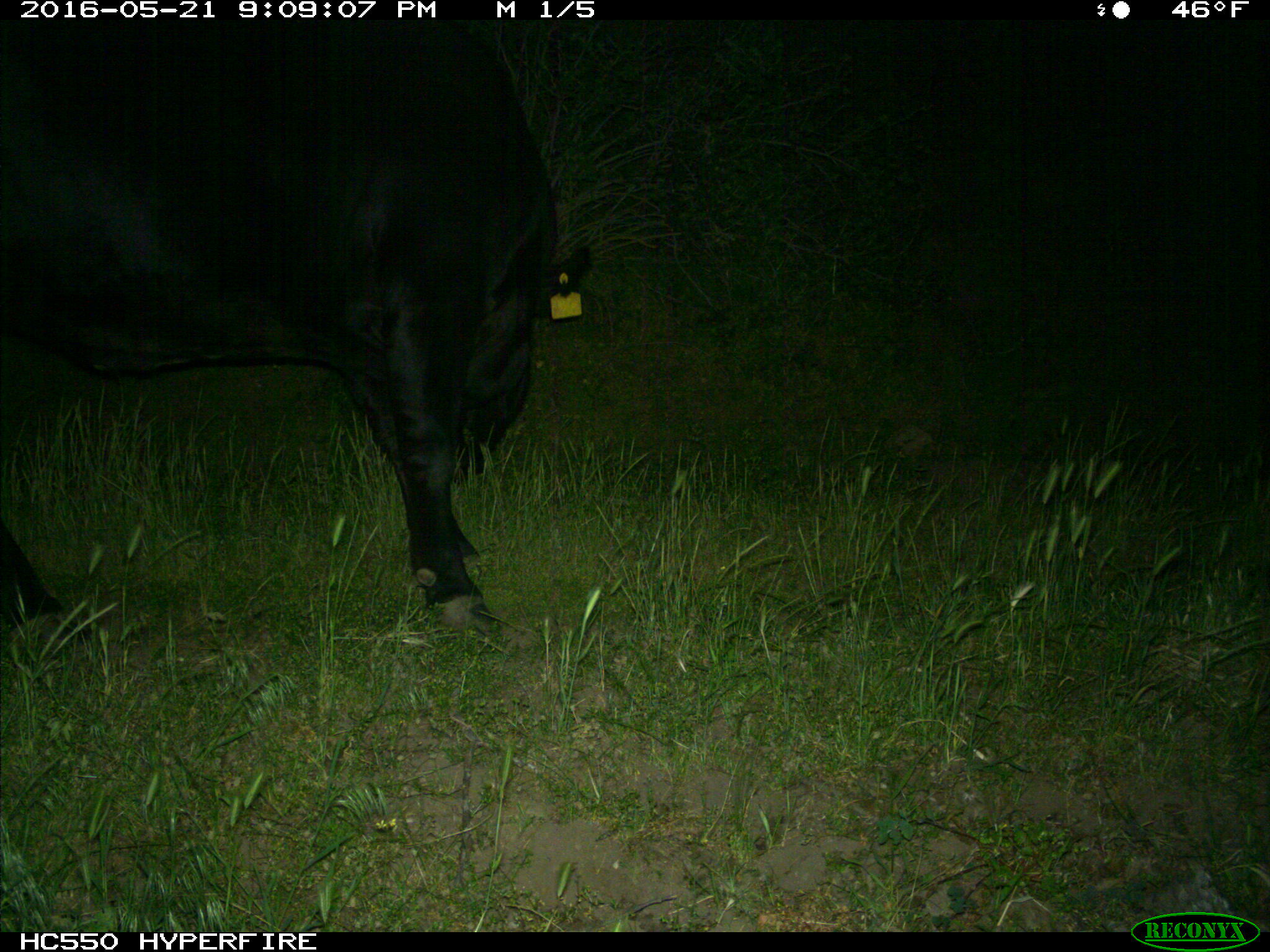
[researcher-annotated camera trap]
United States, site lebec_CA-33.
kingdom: Animalia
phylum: Chordata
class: Mammalia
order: Artiodactyla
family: Bovidae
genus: Bos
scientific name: Bos taurus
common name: domestic cow